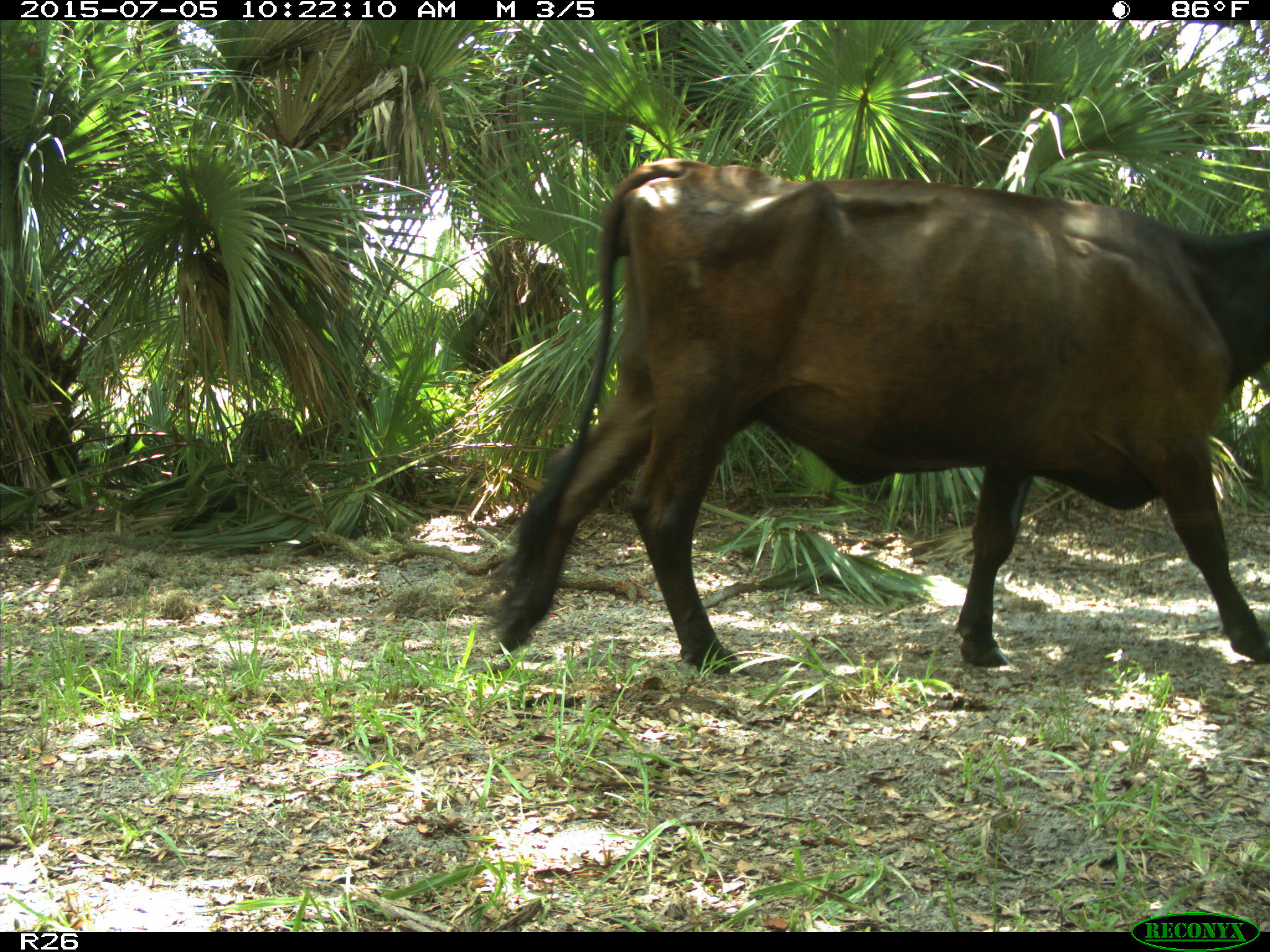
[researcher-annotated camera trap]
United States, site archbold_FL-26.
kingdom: Animalia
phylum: Chordata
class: Mammalia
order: Artiodactyla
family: Bovidae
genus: Bos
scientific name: Bos taurus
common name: domestic cow